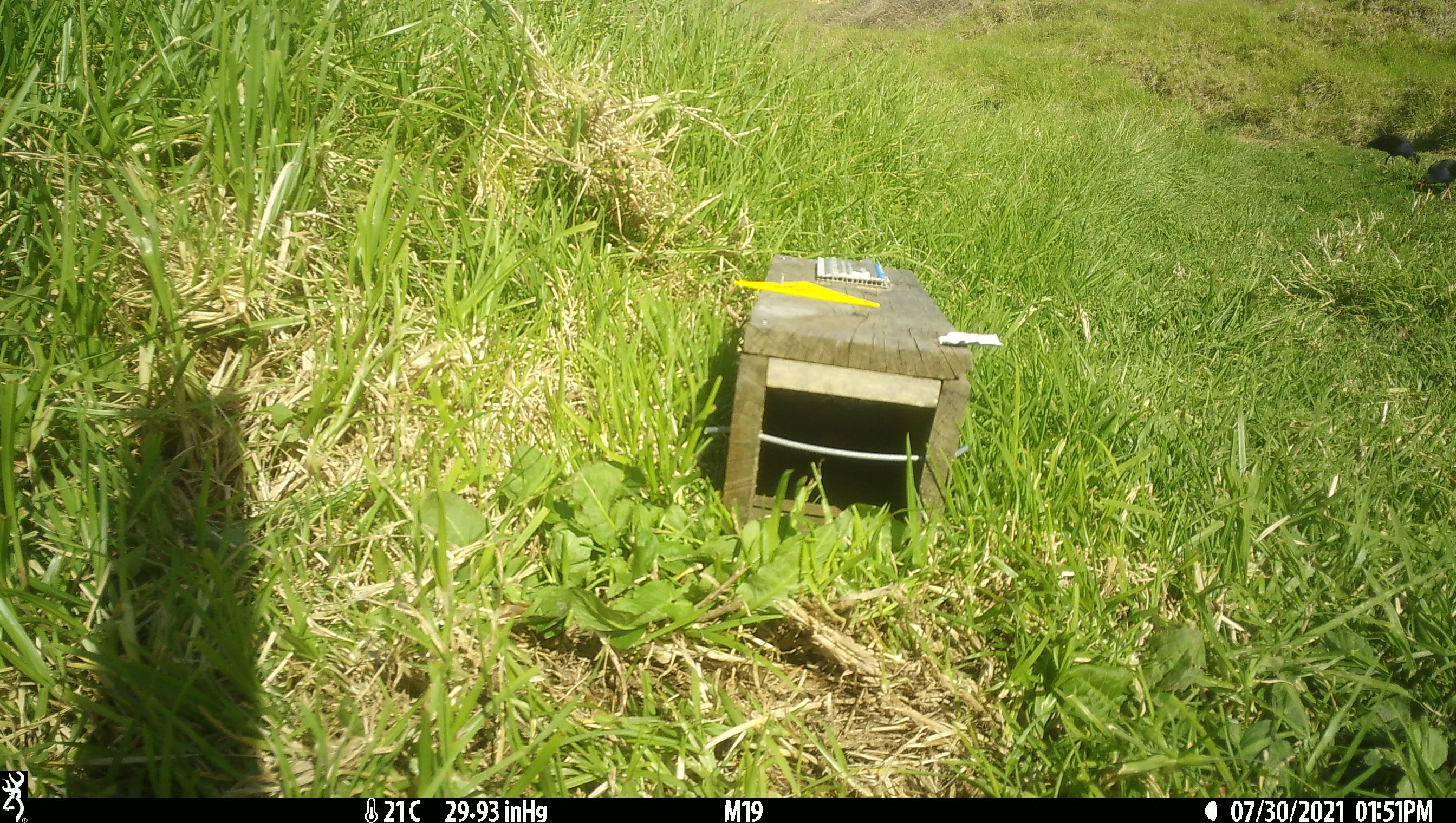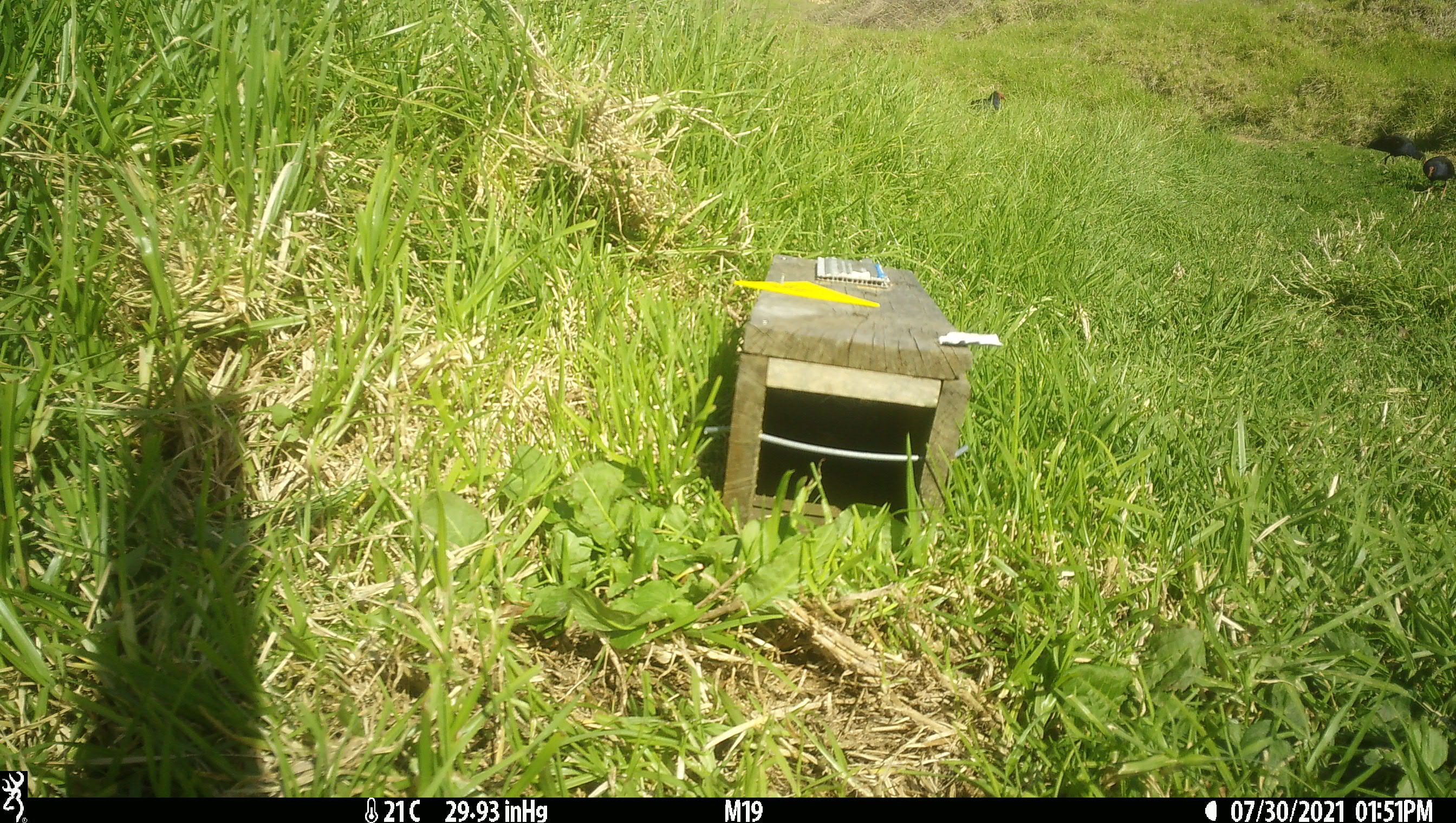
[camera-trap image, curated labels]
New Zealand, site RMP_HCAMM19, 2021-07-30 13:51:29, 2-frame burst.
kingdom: Animalia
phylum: Chordata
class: Aves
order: Gruiformes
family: Rallidae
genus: Porphyrio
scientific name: Porphyrio melanotus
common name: australasian swamphen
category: pukeko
Pukeko (australasian swamphen) (Porphyrio melanotus).